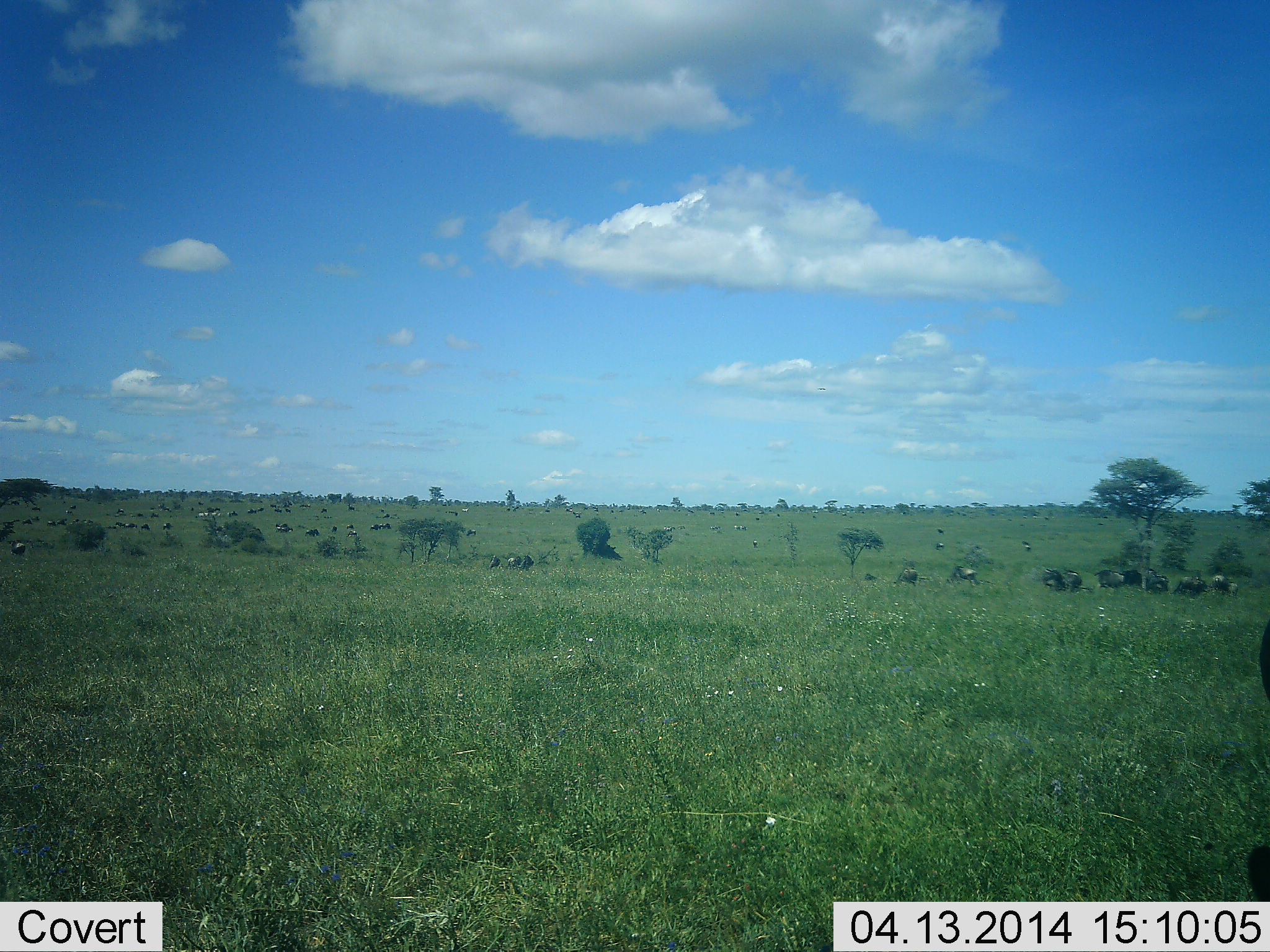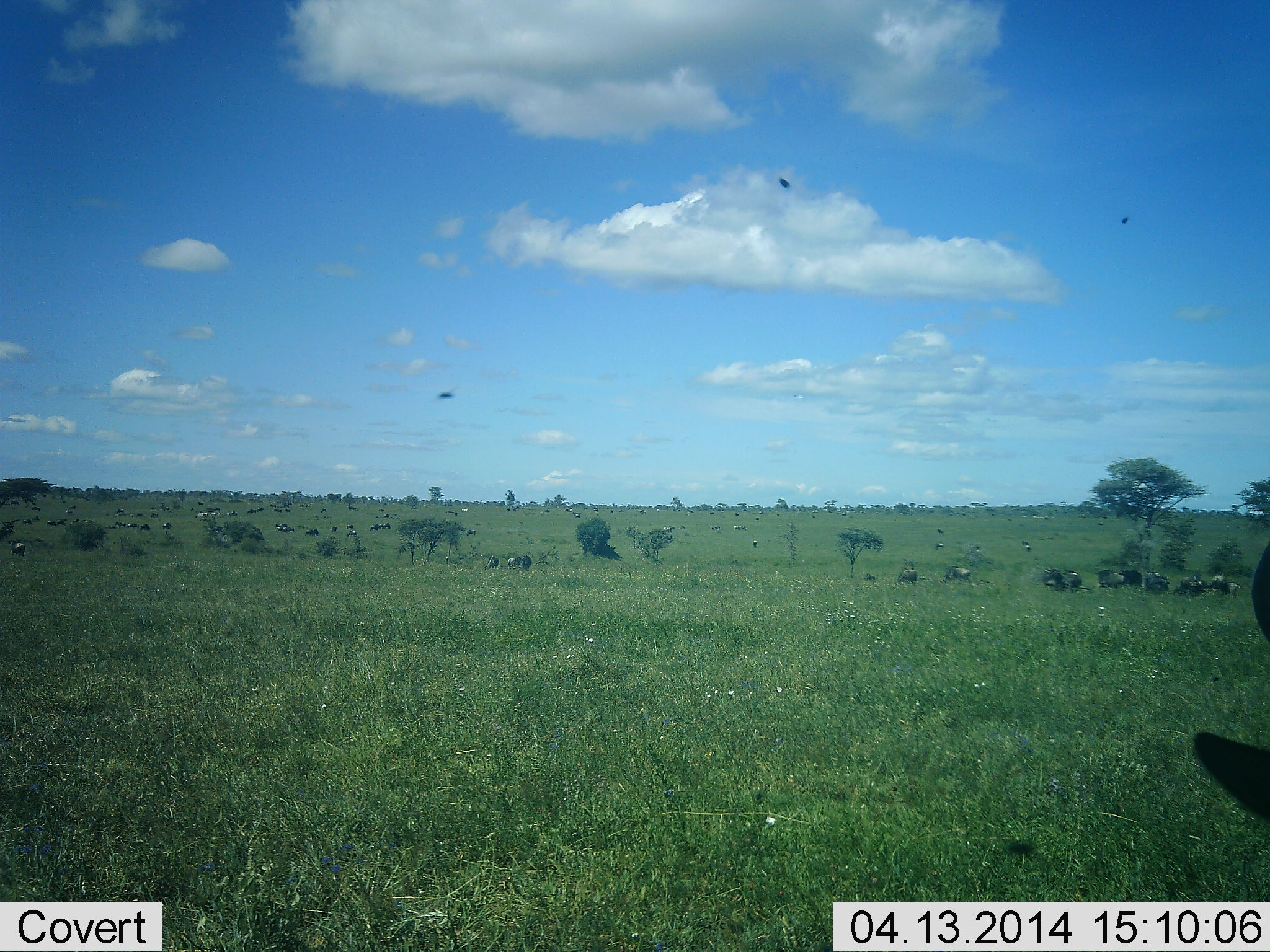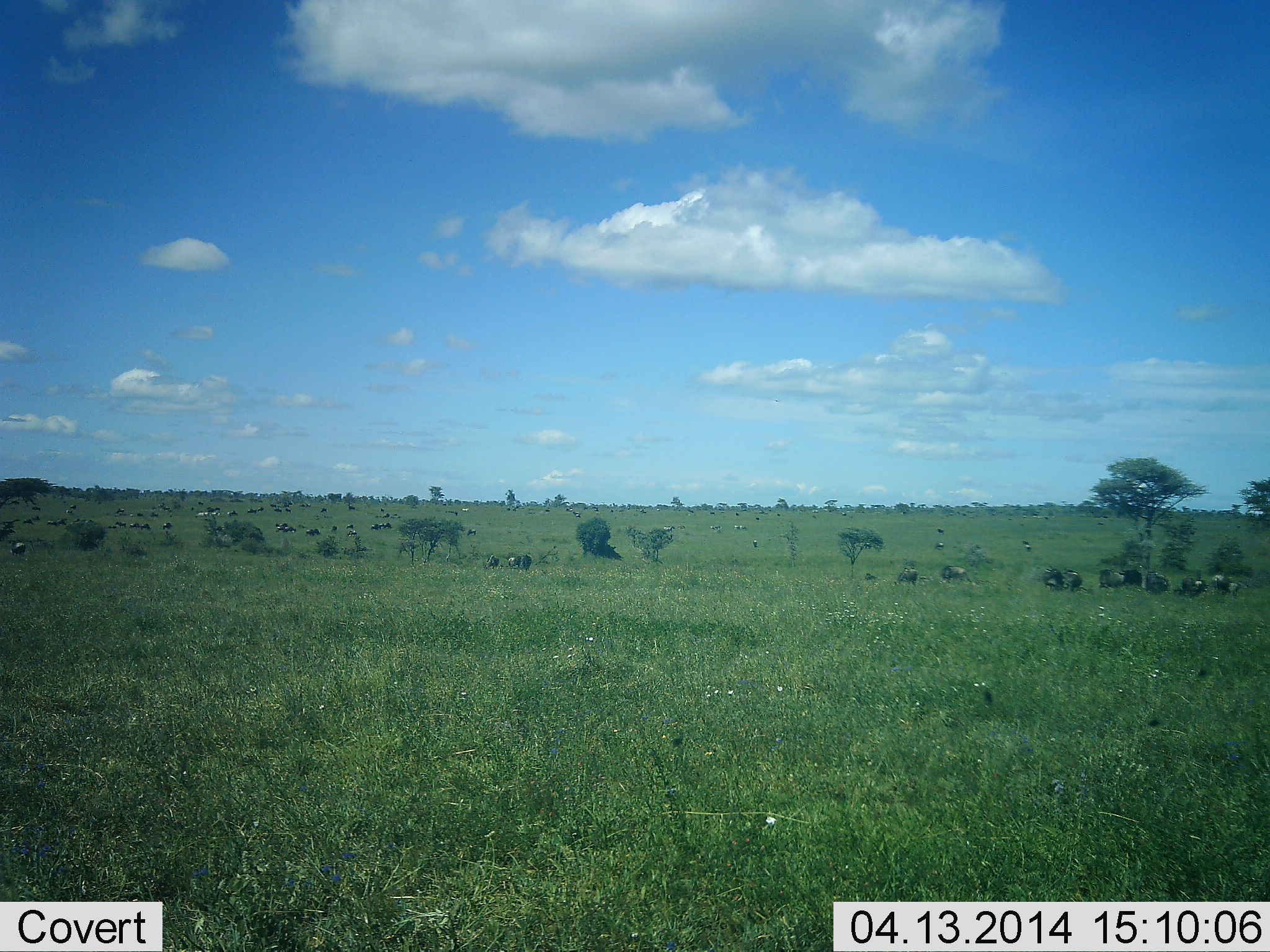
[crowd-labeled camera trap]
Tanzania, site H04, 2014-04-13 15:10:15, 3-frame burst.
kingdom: Animalia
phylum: Chordata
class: Mammalia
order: Artiodactyla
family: Bovidae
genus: Connochaetes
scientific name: Connochaetes taurinus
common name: blue wildebeest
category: wildebeest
Wildebeest (blue wildebeest) (Connochaetes taurinus), count 11-50. Behavior (volunteer vote fractions): standing 55%, resting 18%, moving 27%, interacting 9%. Young present (vote fraction): 0%. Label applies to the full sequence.